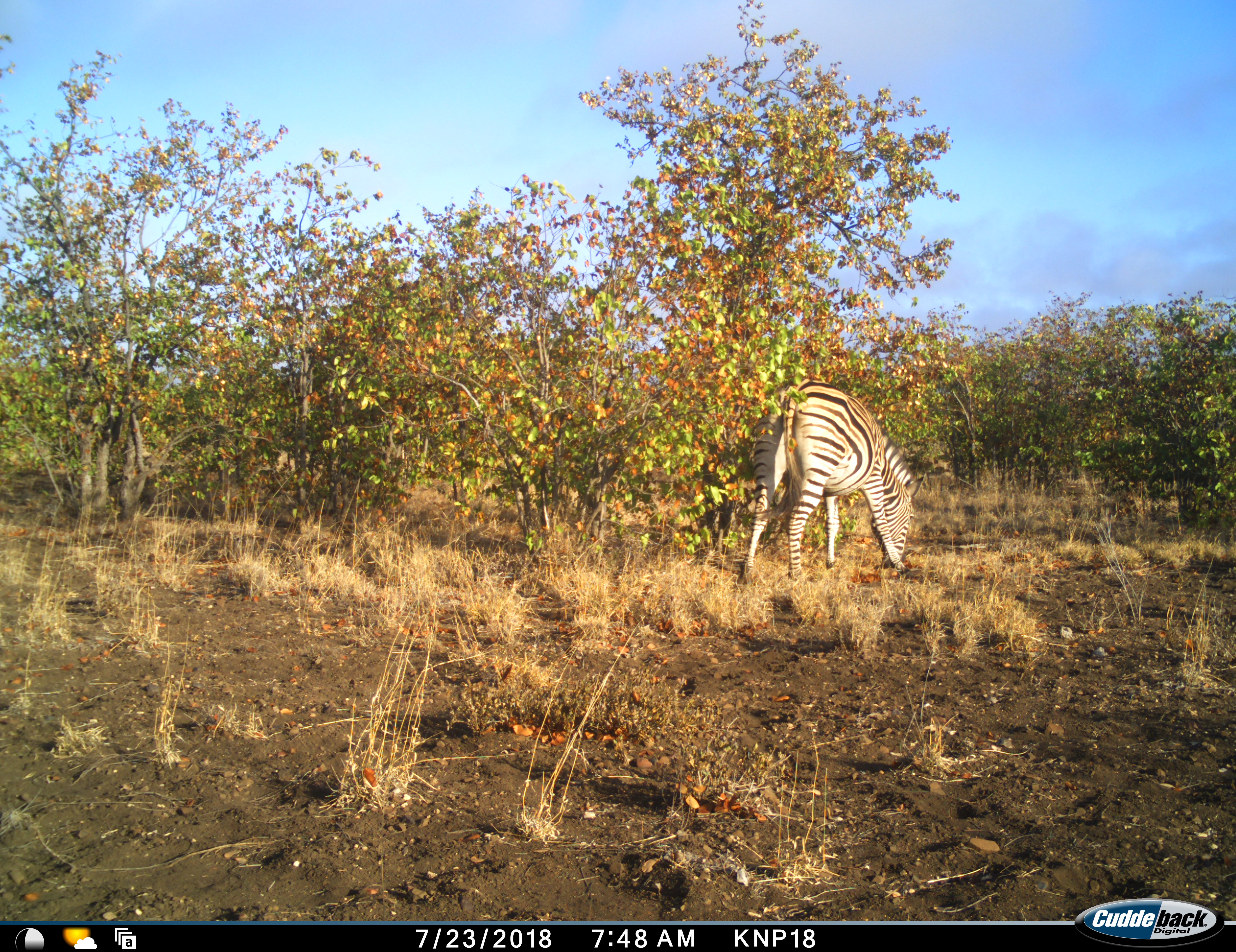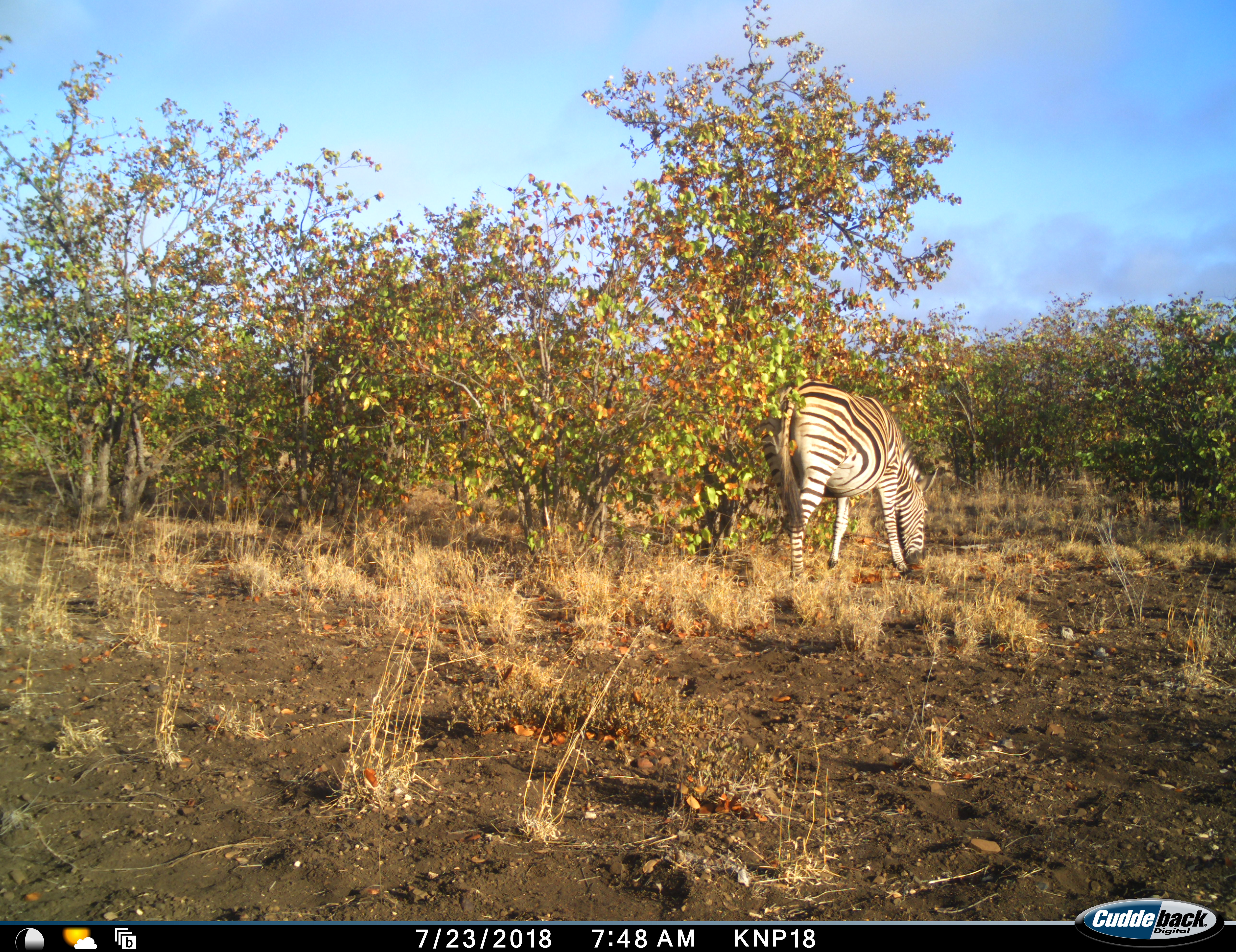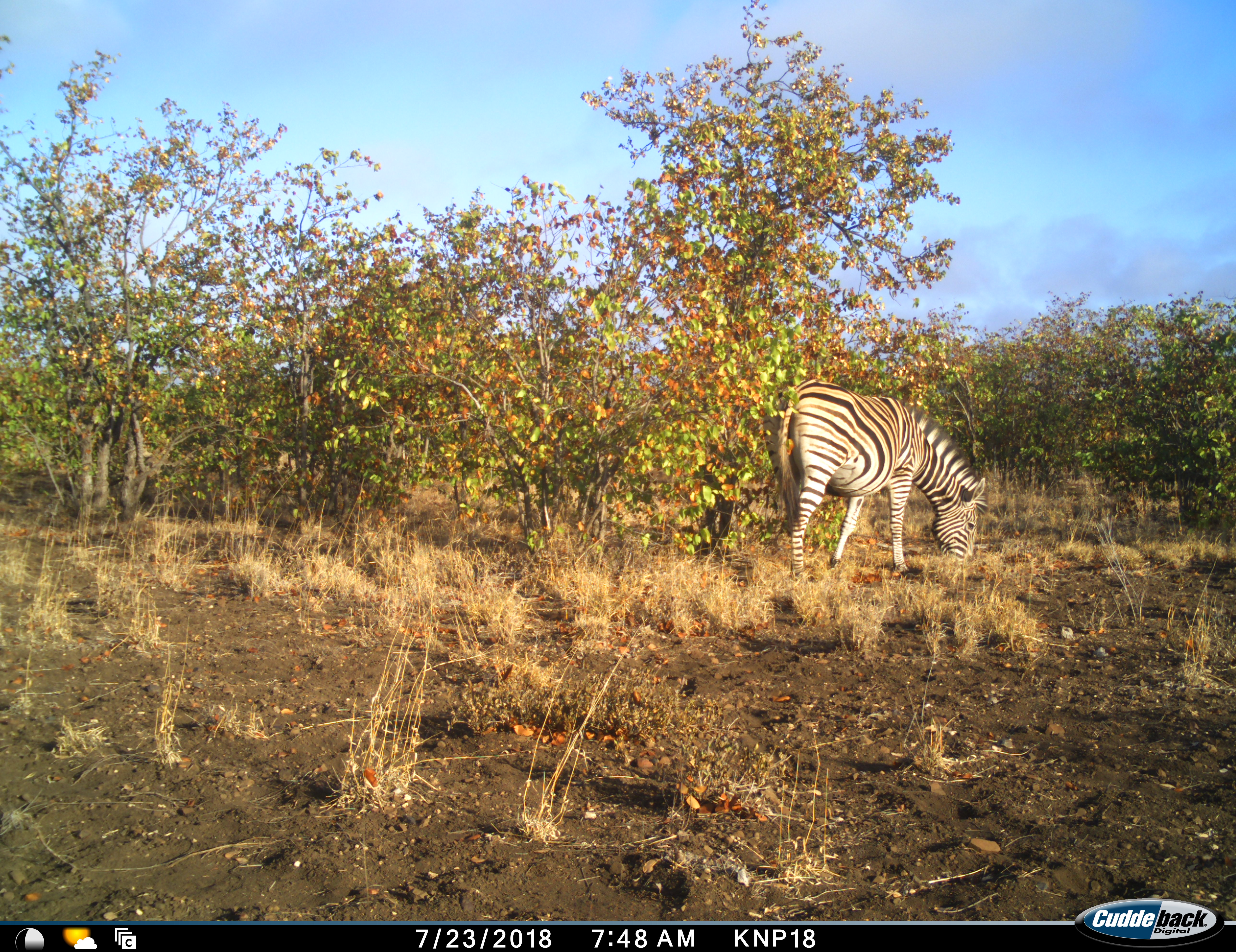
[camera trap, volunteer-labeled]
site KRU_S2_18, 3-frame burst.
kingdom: Animalia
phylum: Chordata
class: Mammalia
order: Perissodactyla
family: Equidae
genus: Equus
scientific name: Equus quagga burchellii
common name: burchell's zebra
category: zebraburchells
Zebraburchells (burchell's zebra) (Equus quagga burchellii), count 1. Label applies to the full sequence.